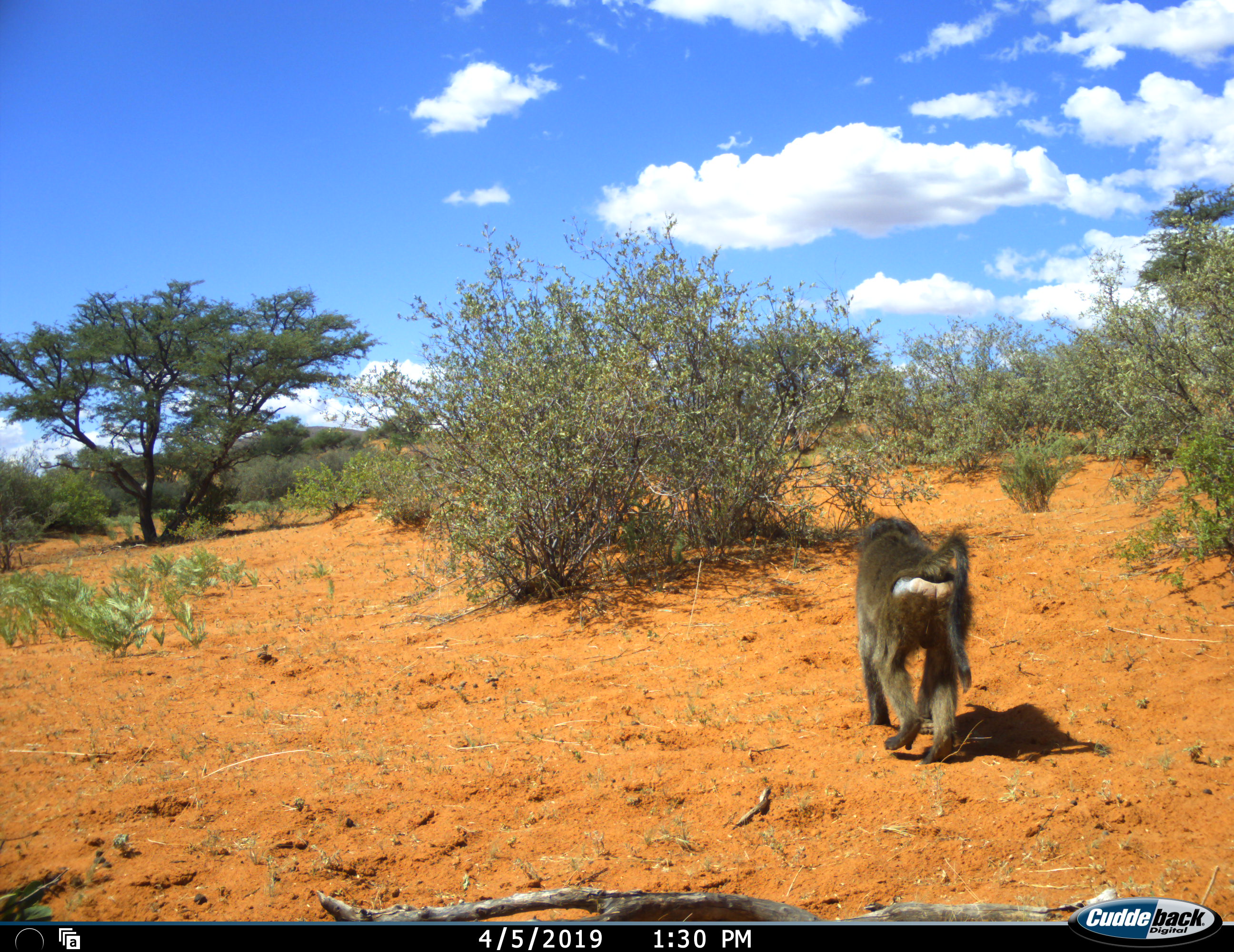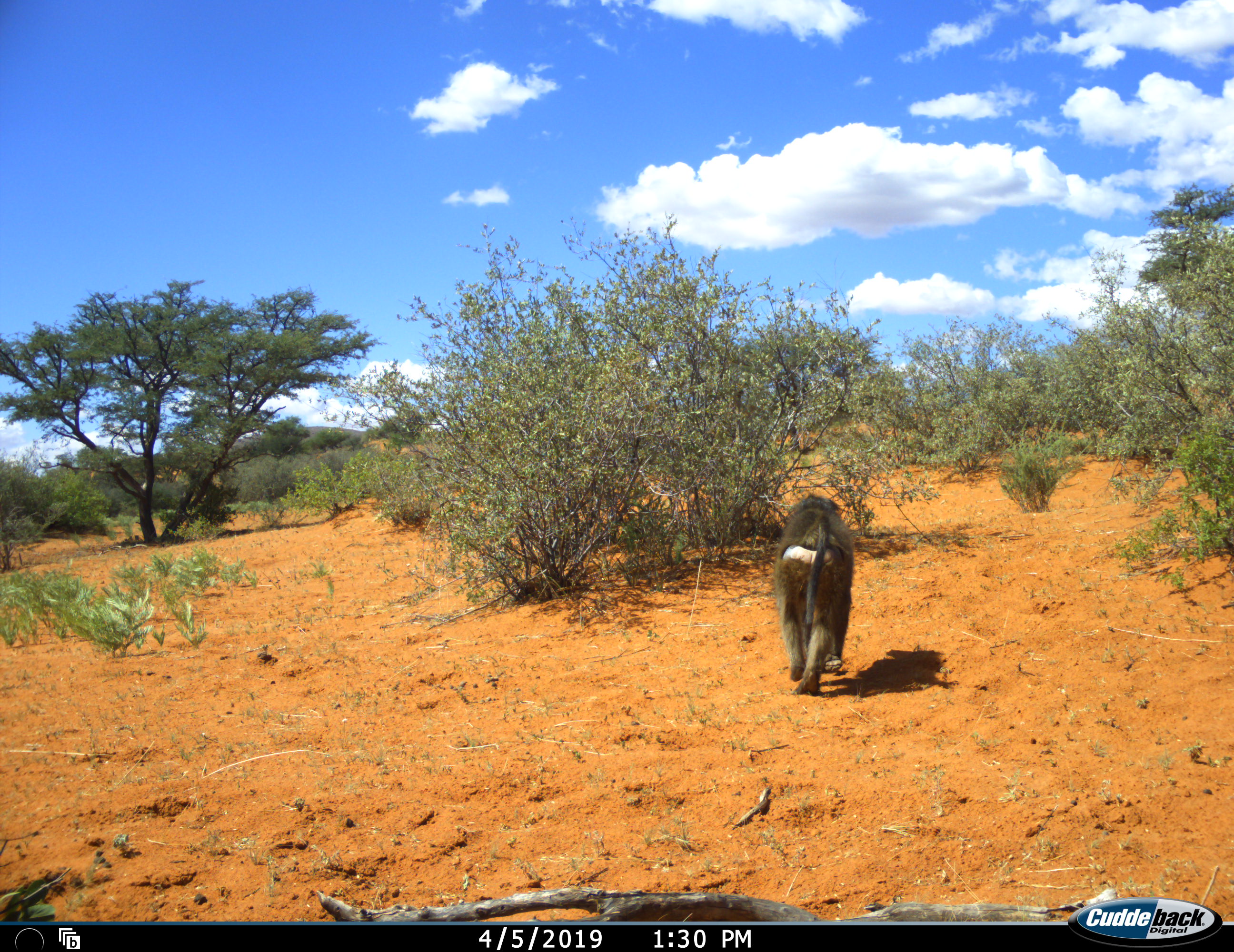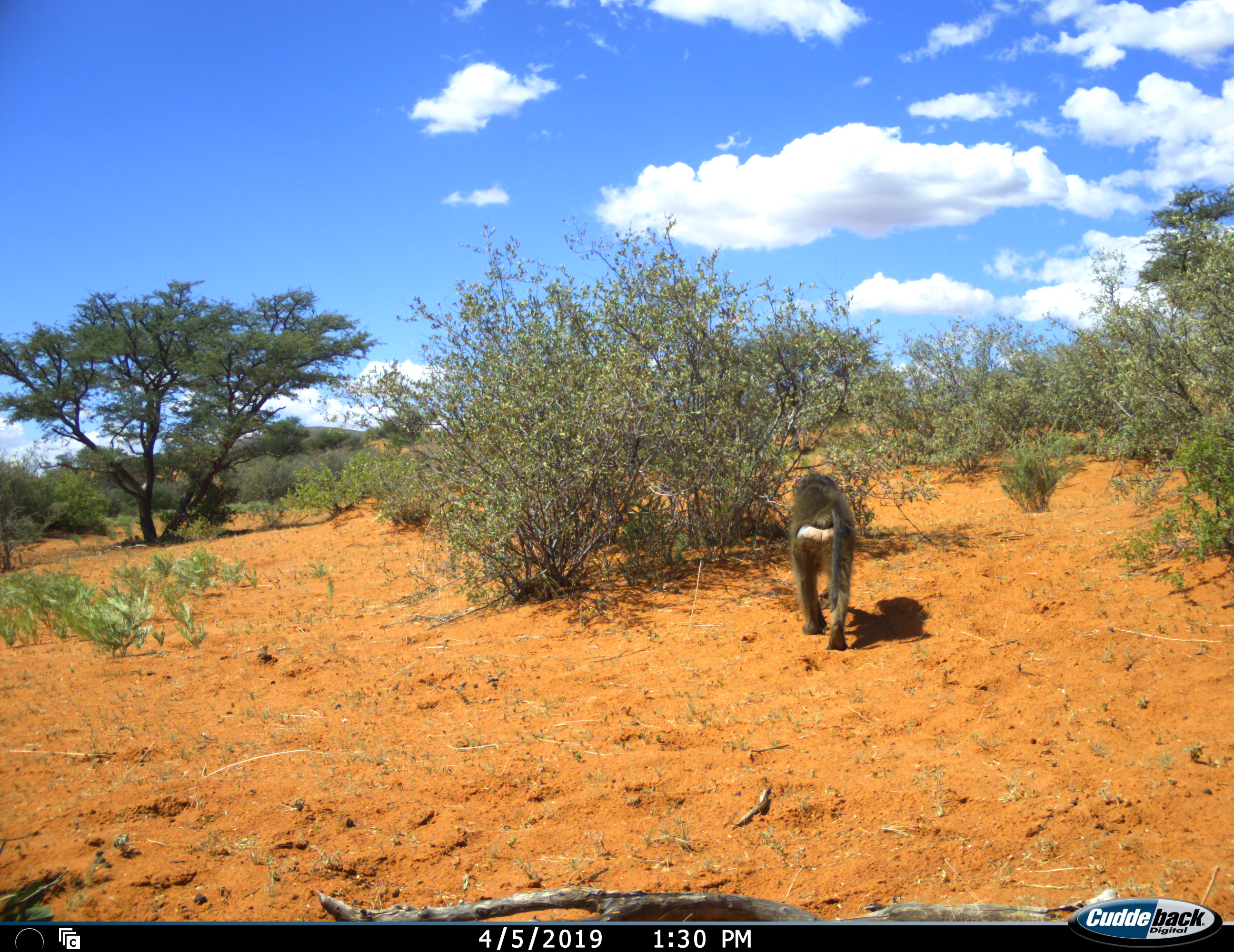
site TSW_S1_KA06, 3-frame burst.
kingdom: Animalia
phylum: Chordata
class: Mammalia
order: Primates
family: Cercopithecidae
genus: Papio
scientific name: Papio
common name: baboon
Baboon (Papio), count 1. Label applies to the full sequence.